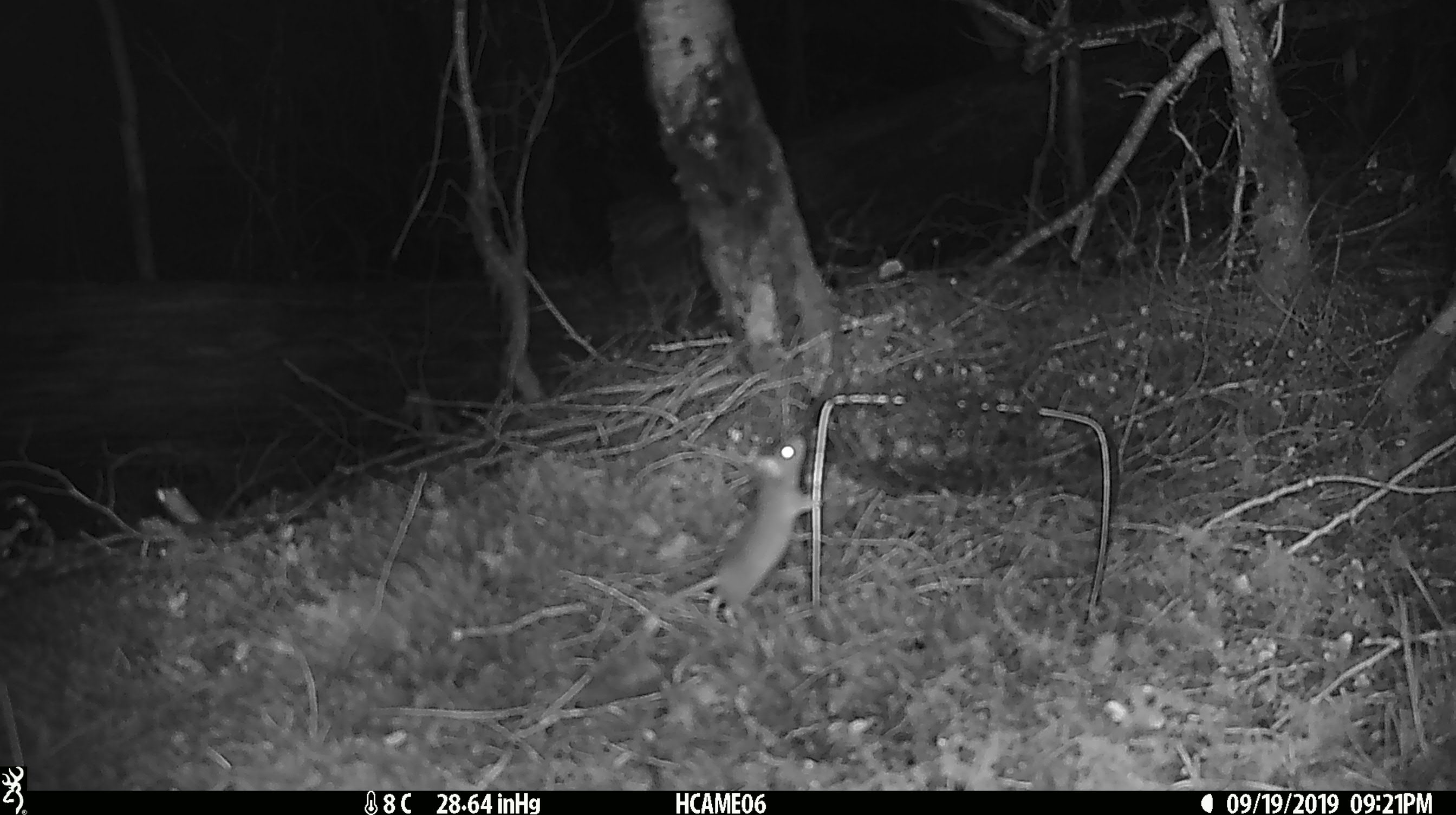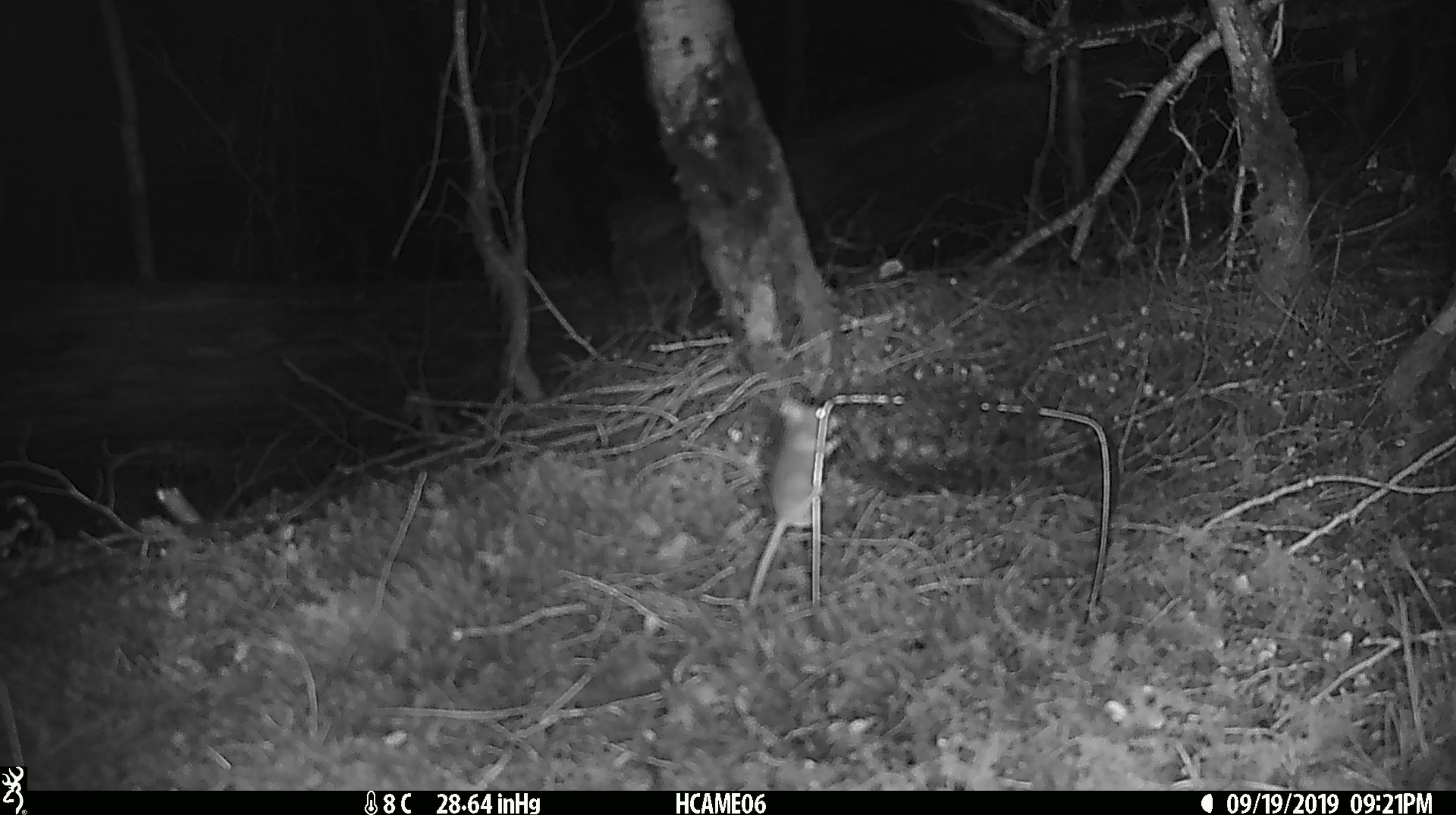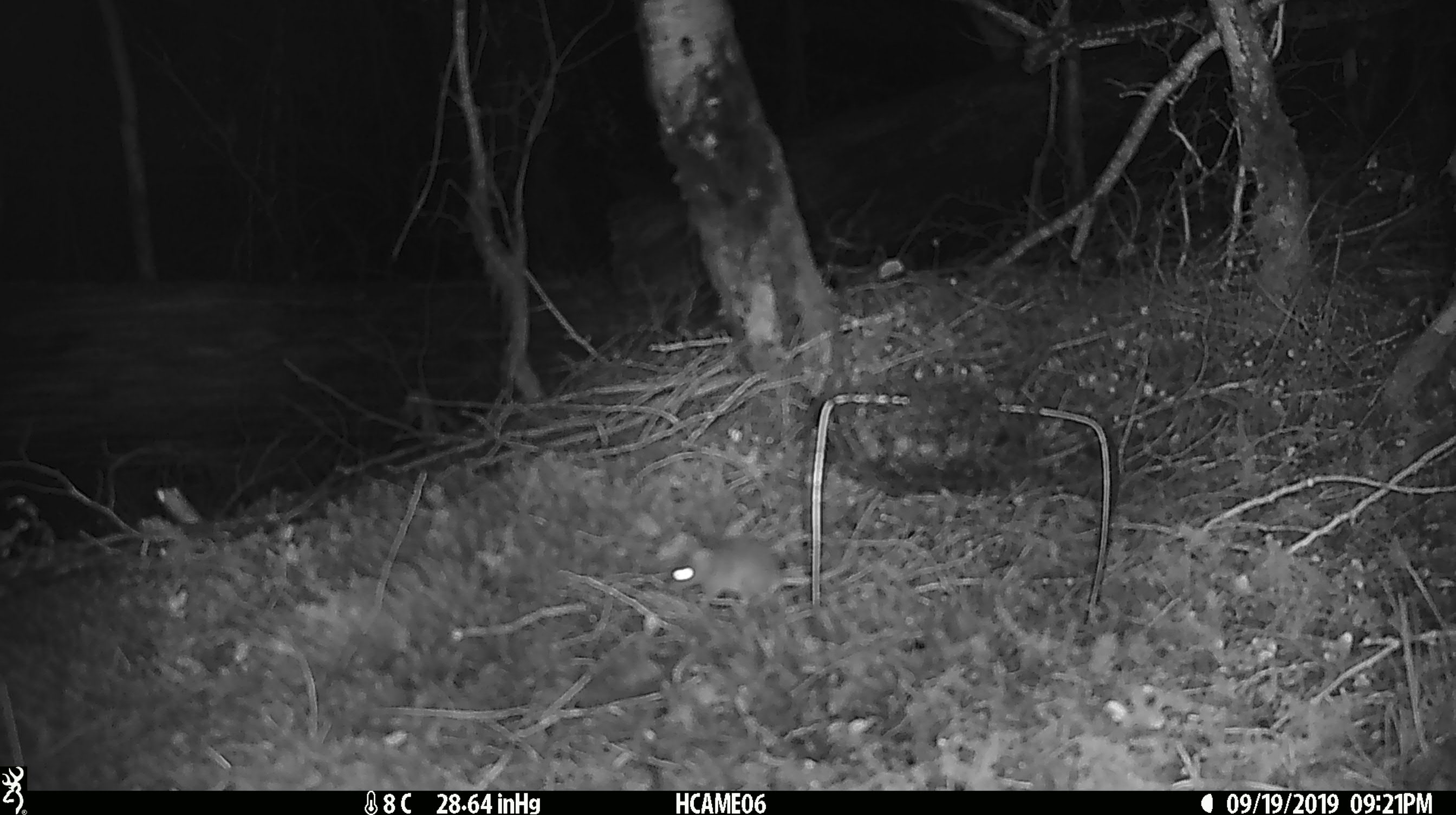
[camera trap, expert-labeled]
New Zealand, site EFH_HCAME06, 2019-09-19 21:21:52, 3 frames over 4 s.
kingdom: Animalia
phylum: Chordata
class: Mammalia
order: Rodentia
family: Muridae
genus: Mus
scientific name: Mus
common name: mouse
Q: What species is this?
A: Mouse (Mus).